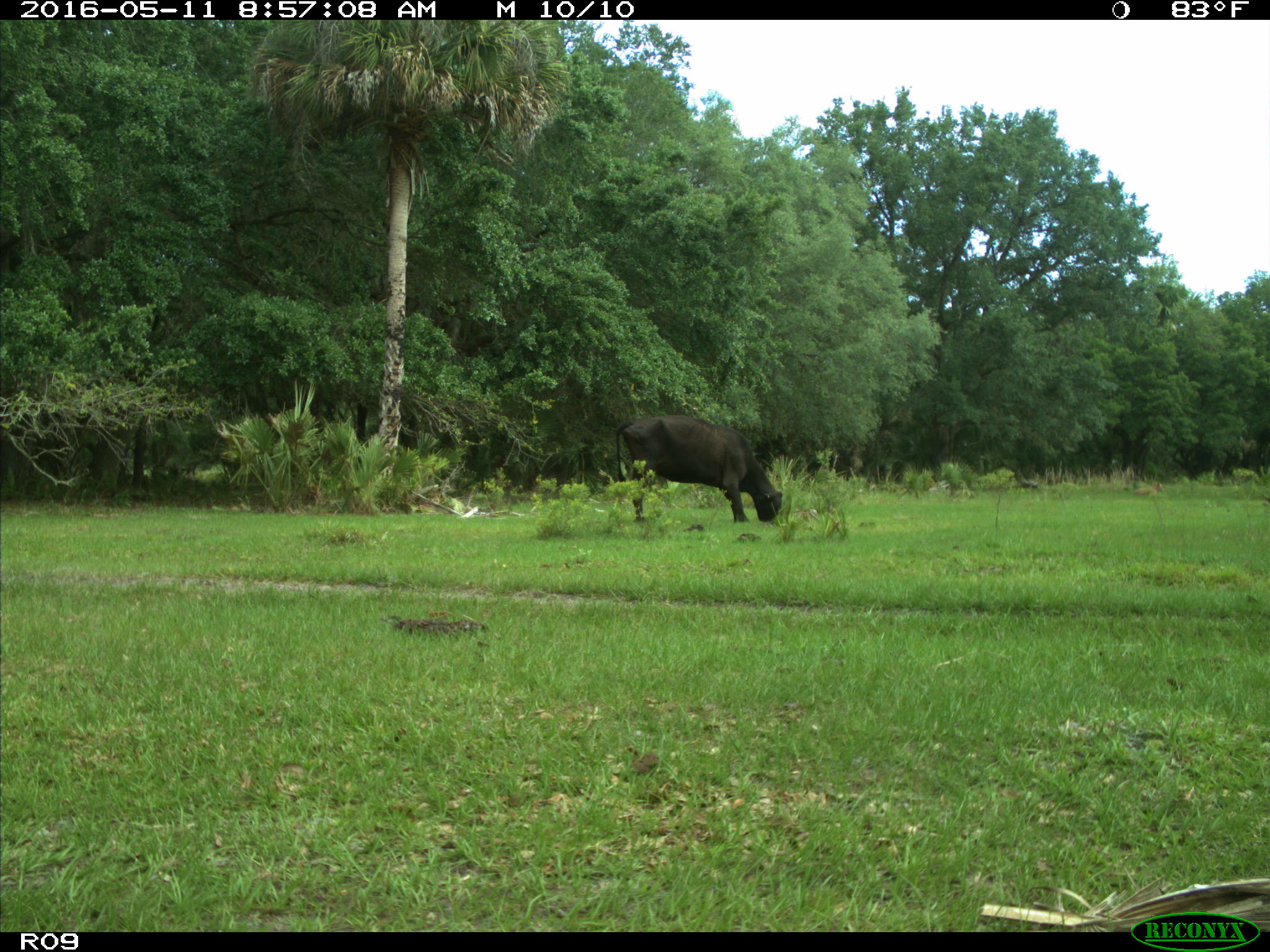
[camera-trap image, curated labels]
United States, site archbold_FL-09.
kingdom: Animalia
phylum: Chordata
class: Mammalia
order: Artiodactyla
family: Bovidae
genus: Bos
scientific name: Bos taurus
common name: domestic cow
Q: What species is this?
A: Bos taurus (domestic cow).